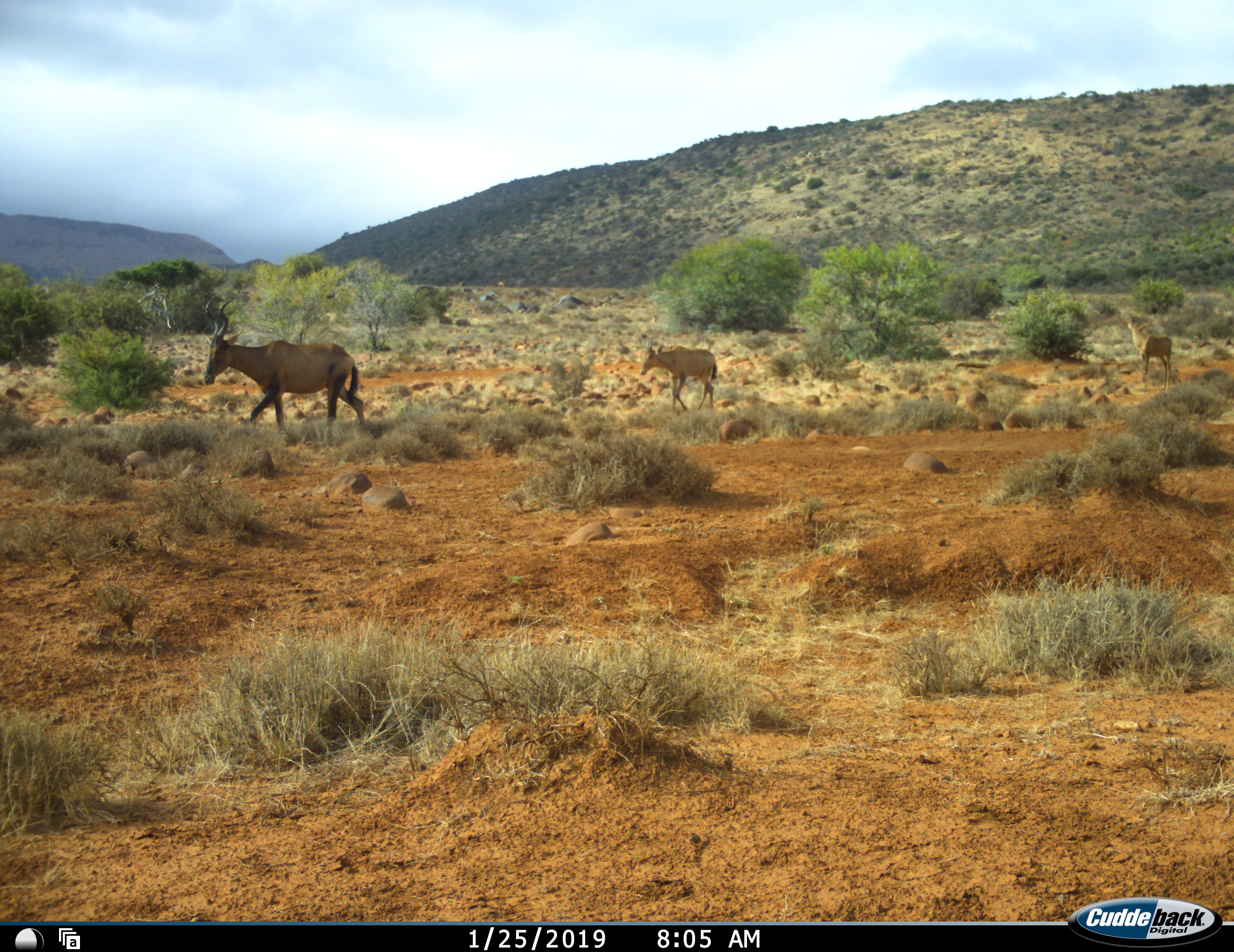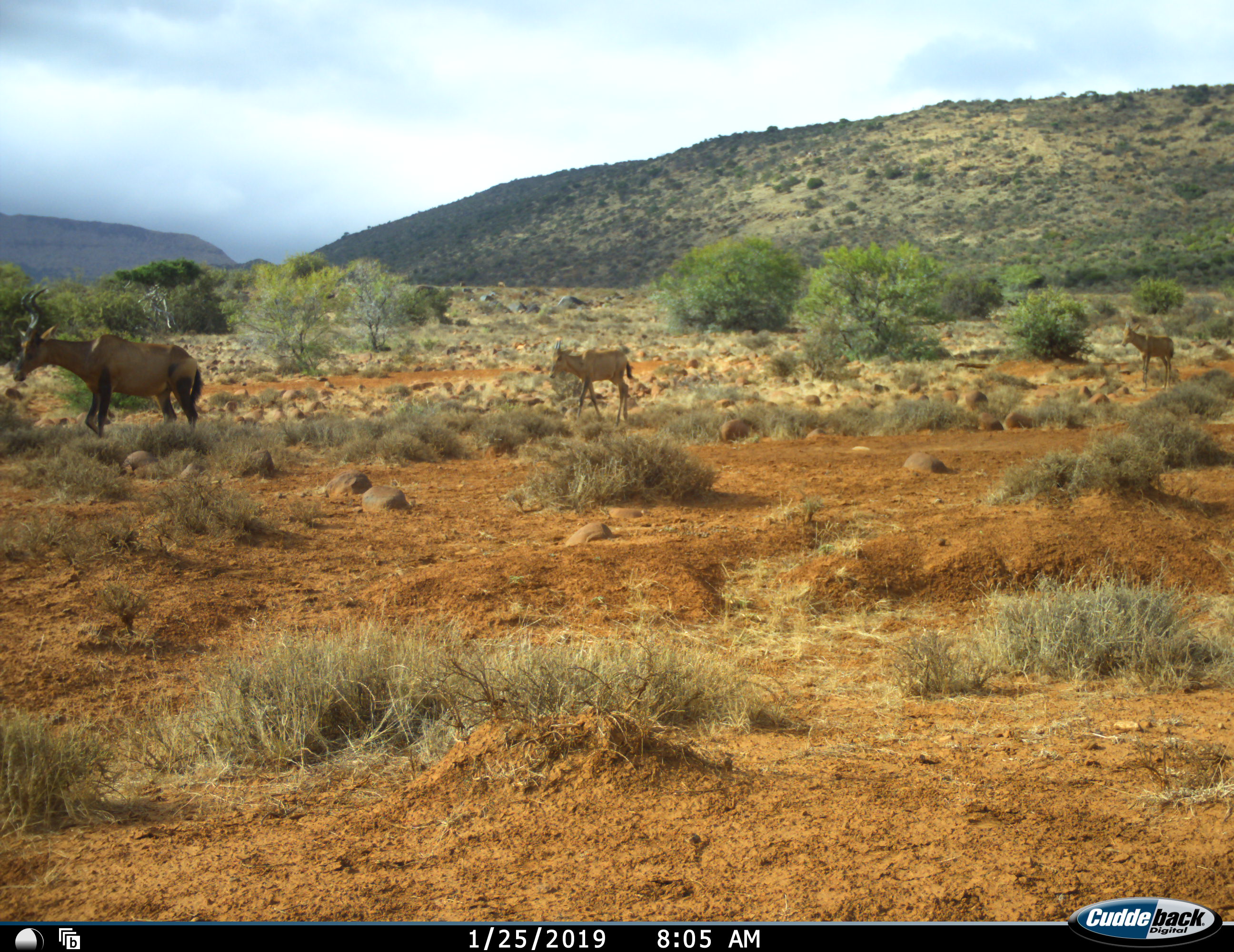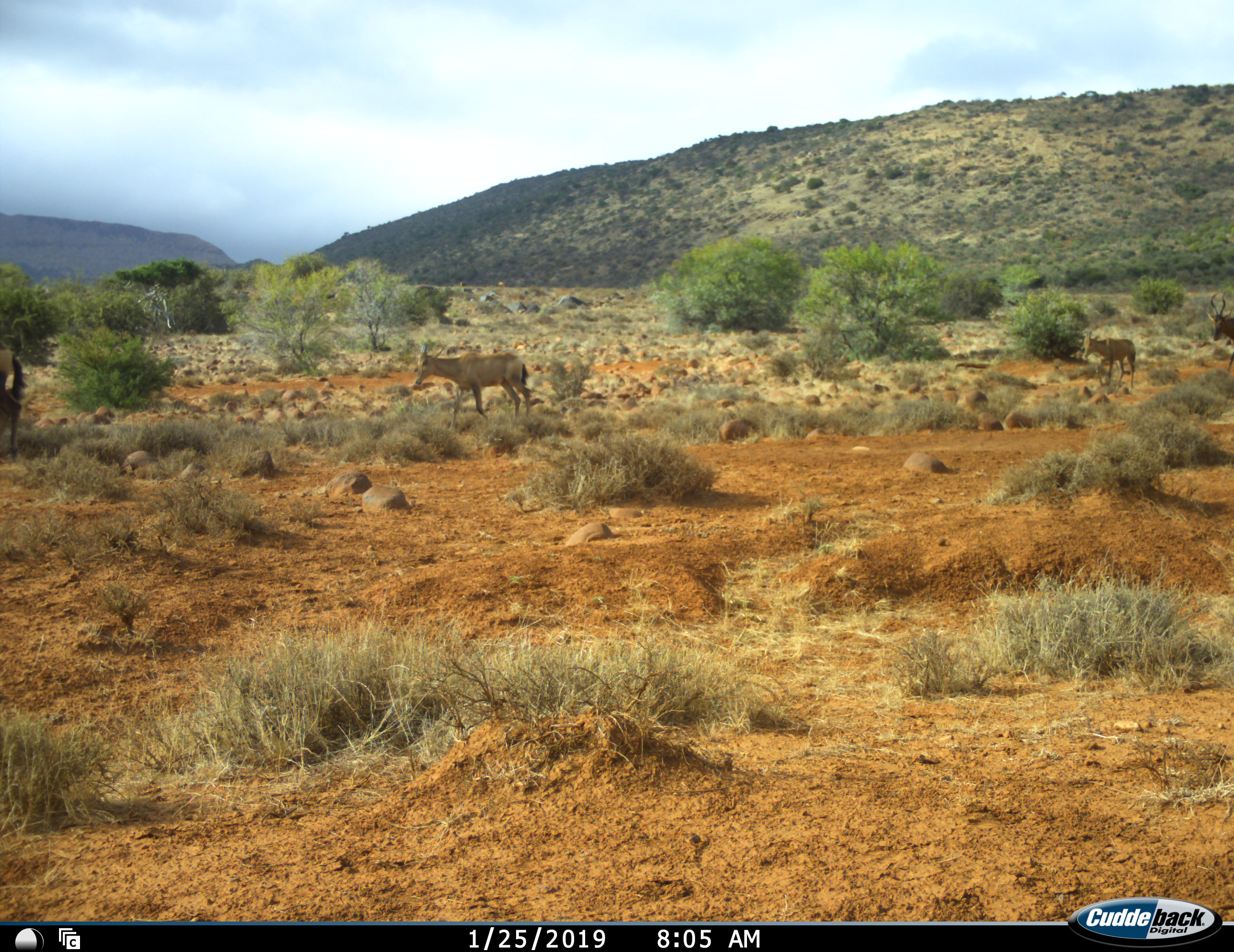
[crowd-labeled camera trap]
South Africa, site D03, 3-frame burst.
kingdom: Animalia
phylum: Chordata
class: Mammalia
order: Artiodactyla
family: Bovidae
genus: Alcelaphus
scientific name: Alcelaphus buselaphus caama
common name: red hartebeest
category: hartebeestred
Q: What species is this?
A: Hartebeestred (red hartebeest) (Alcelaphus buselaphus caama).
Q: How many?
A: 4.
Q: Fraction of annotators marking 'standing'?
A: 12%.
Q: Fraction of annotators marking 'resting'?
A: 0%.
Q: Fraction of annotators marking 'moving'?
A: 100%.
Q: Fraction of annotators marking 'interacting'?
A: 0%.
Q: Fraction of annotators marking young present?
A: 75%.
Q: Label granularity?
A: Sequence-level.